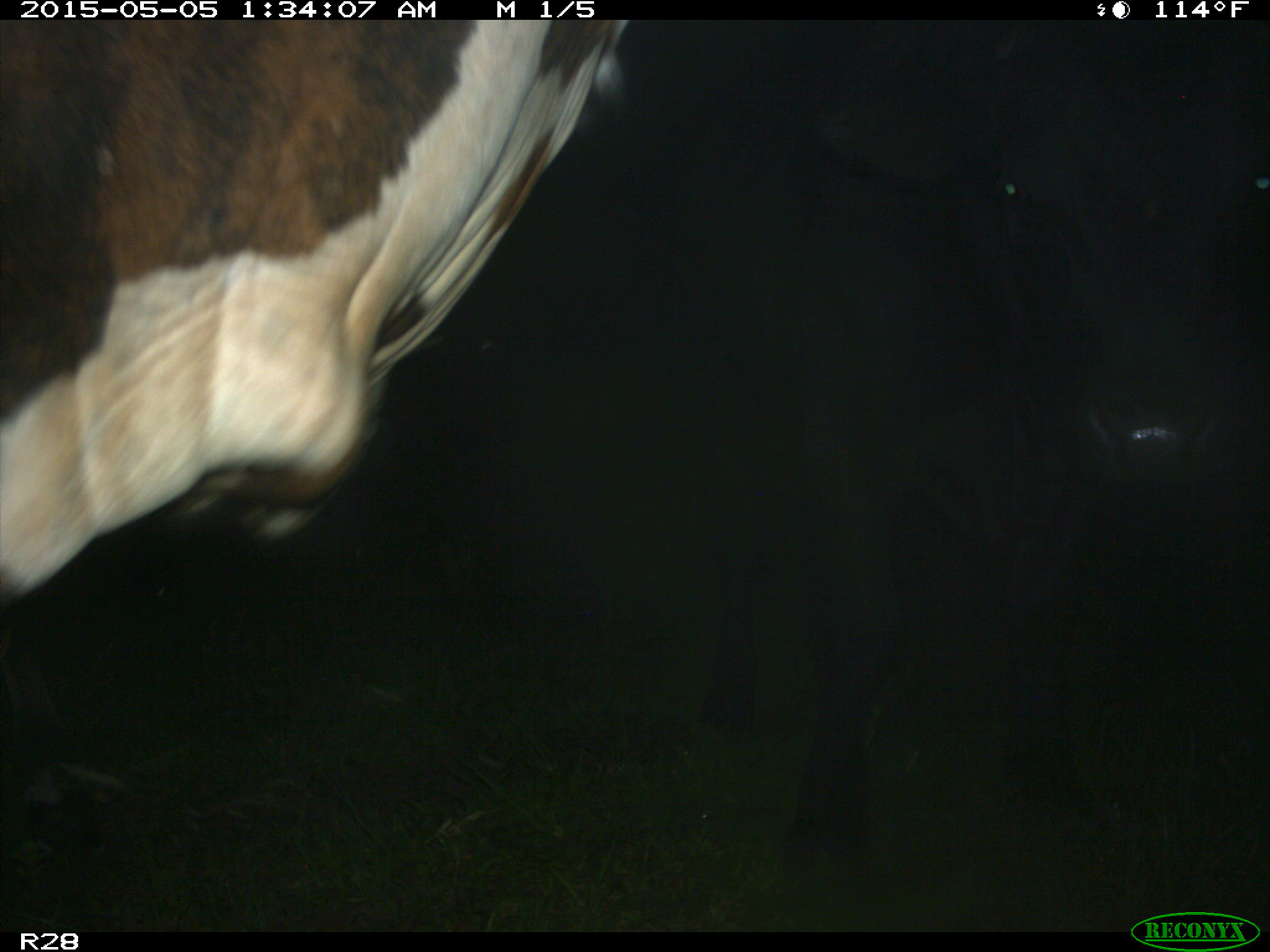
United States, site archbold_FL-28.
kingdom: Animalia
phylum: Chordata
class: Mammalia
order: Artiodactyla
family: Bovidae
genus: Bos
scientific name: Bos taurus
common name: domestic cow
Bos taurus (domestic cow).